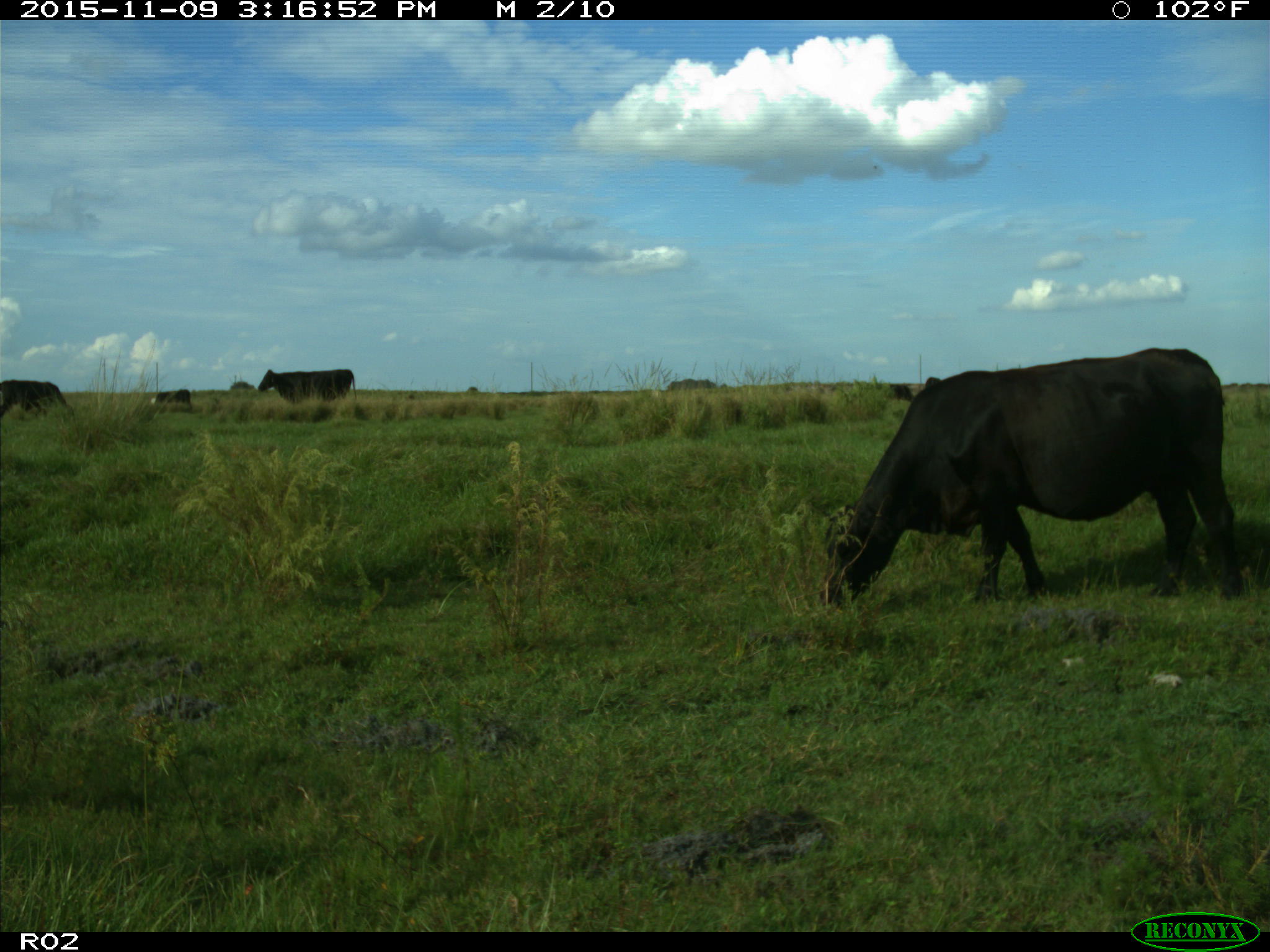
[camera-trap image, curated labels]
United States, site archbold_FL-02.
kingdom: Animalia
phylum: Chordata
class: Mammalia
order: Artiodactyla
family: Bovidae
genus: Bos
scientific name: Bos taurus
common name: domestic cow